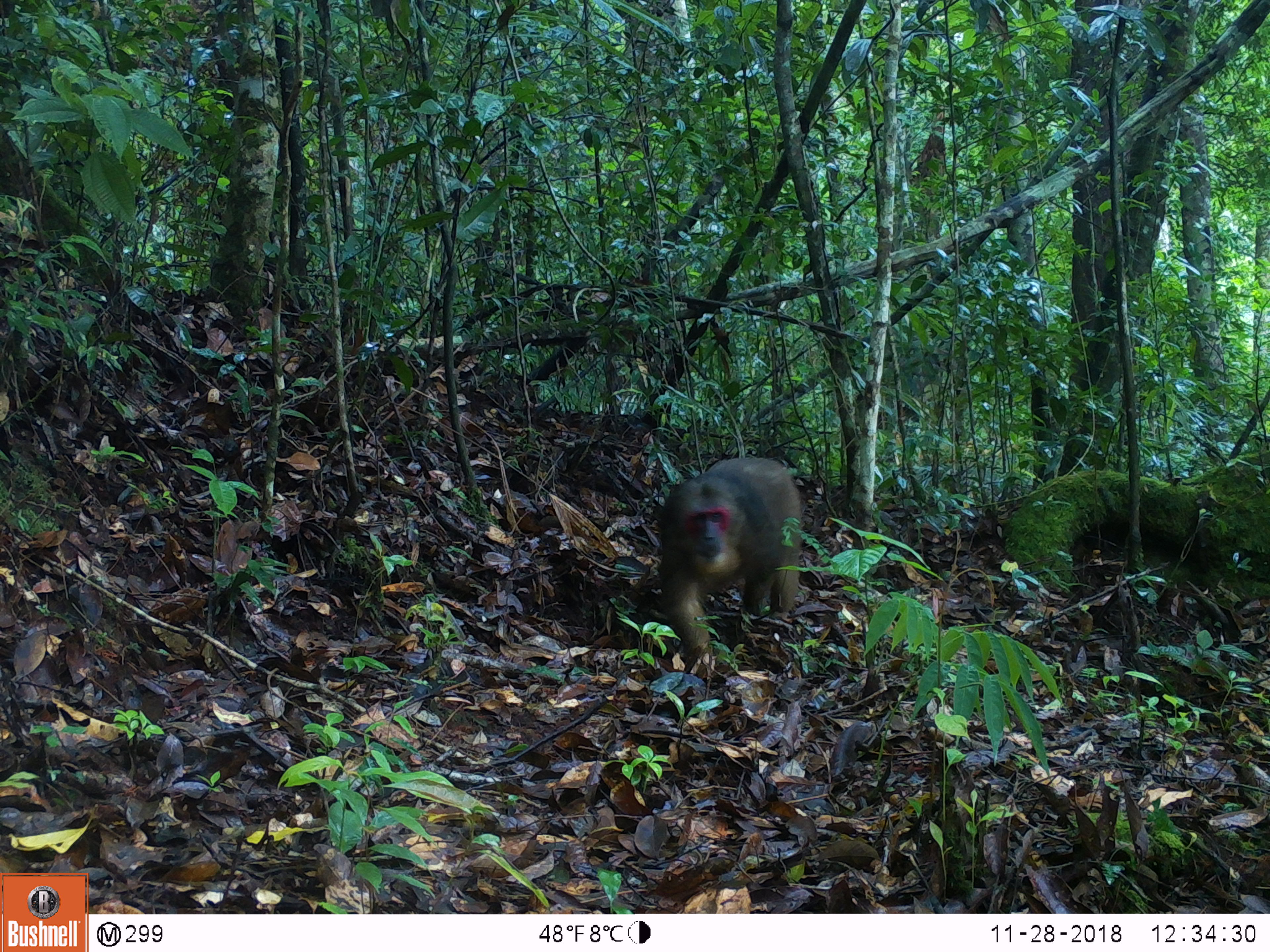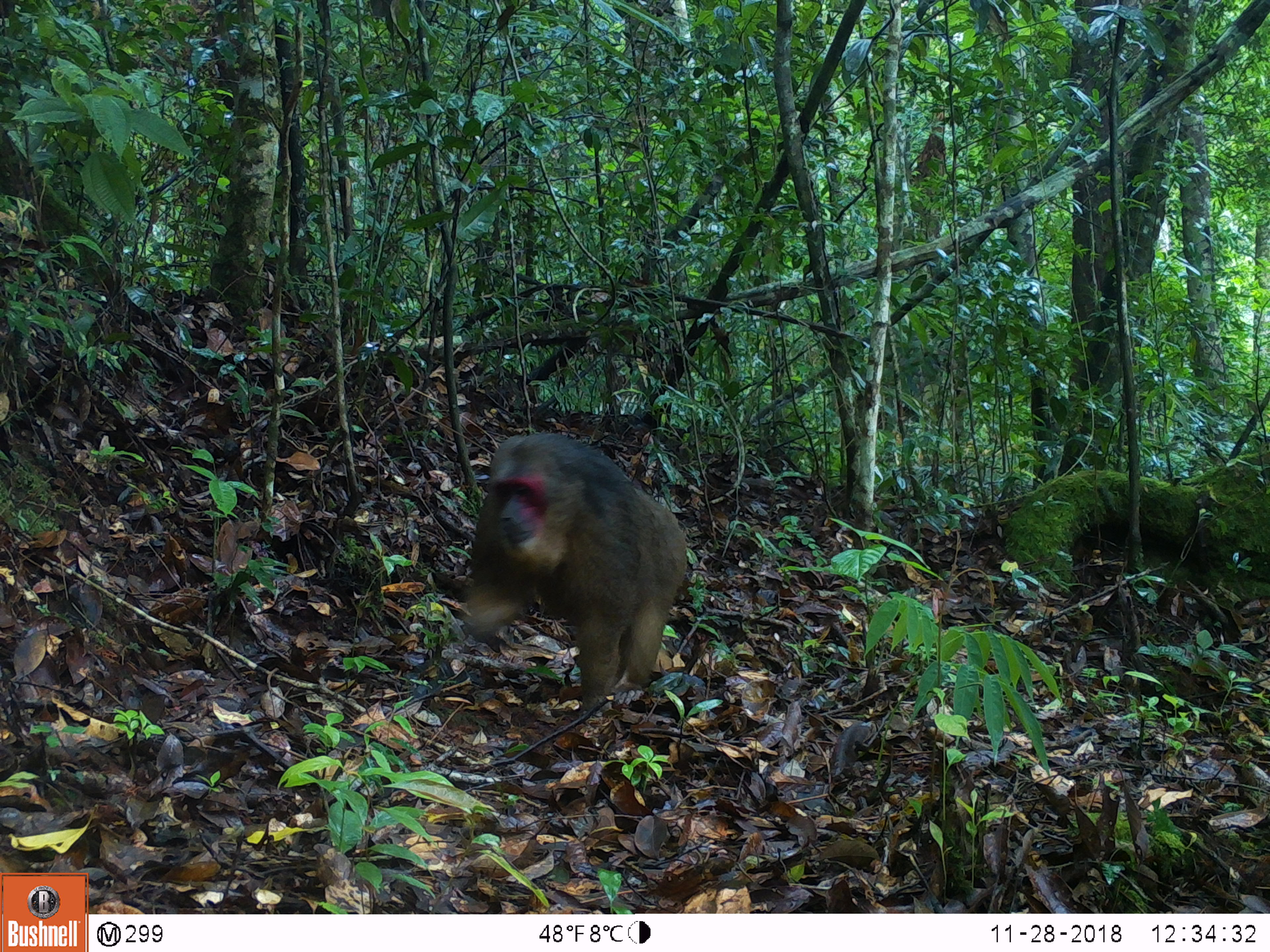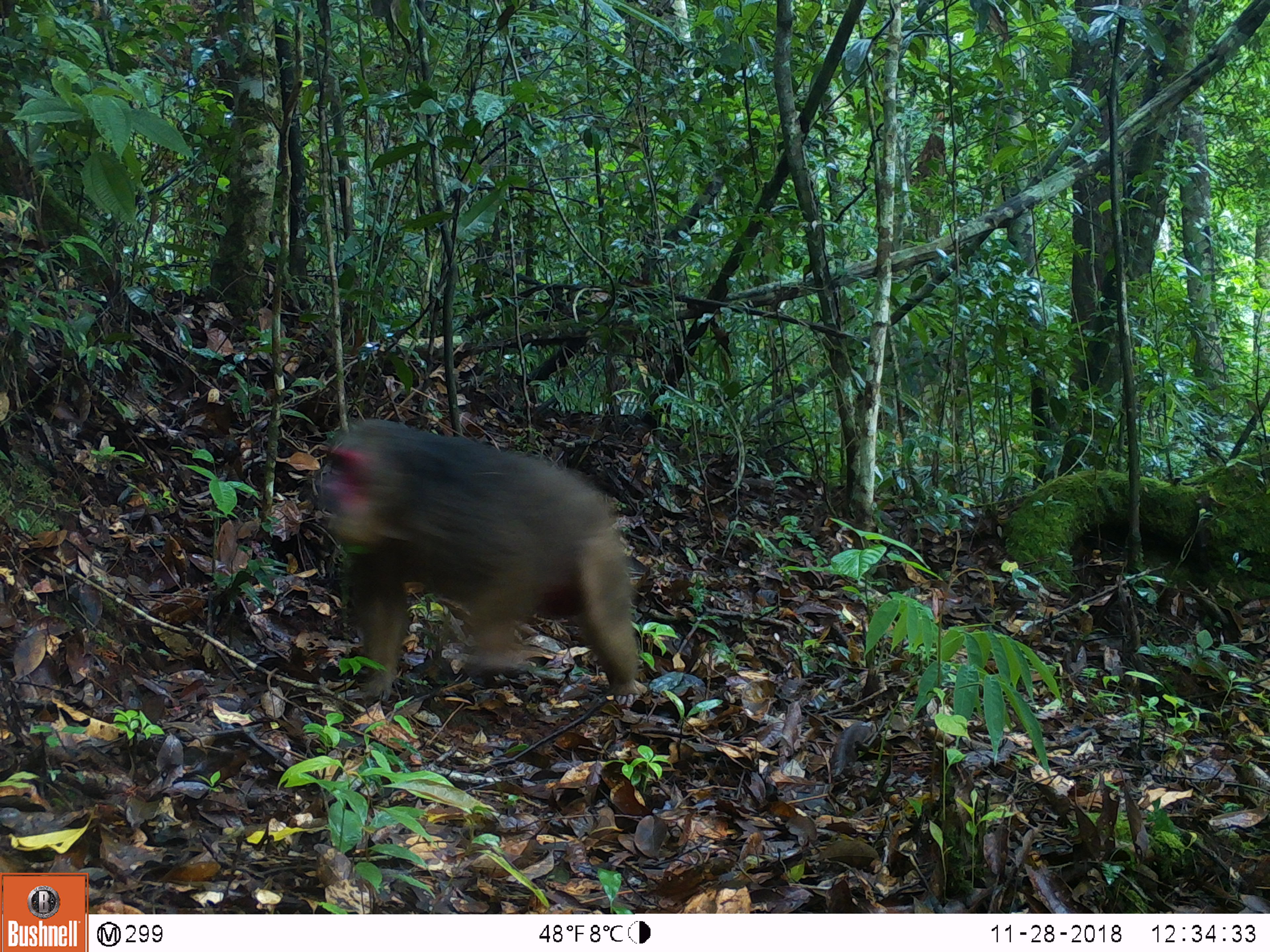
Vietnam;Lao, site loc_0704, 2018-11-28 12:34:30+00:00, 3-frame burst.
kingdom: Animalia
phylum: Chordata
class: Mammalia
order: Primates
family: Cercopithecidae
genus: Macaca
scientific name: Macaca arctoides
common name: stump-tailed macaque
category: stump tailed macaque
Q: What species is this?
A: Stump tailed macaque (stump-tailed macaque) (Macaca arctoides).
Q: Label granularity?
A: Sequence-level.